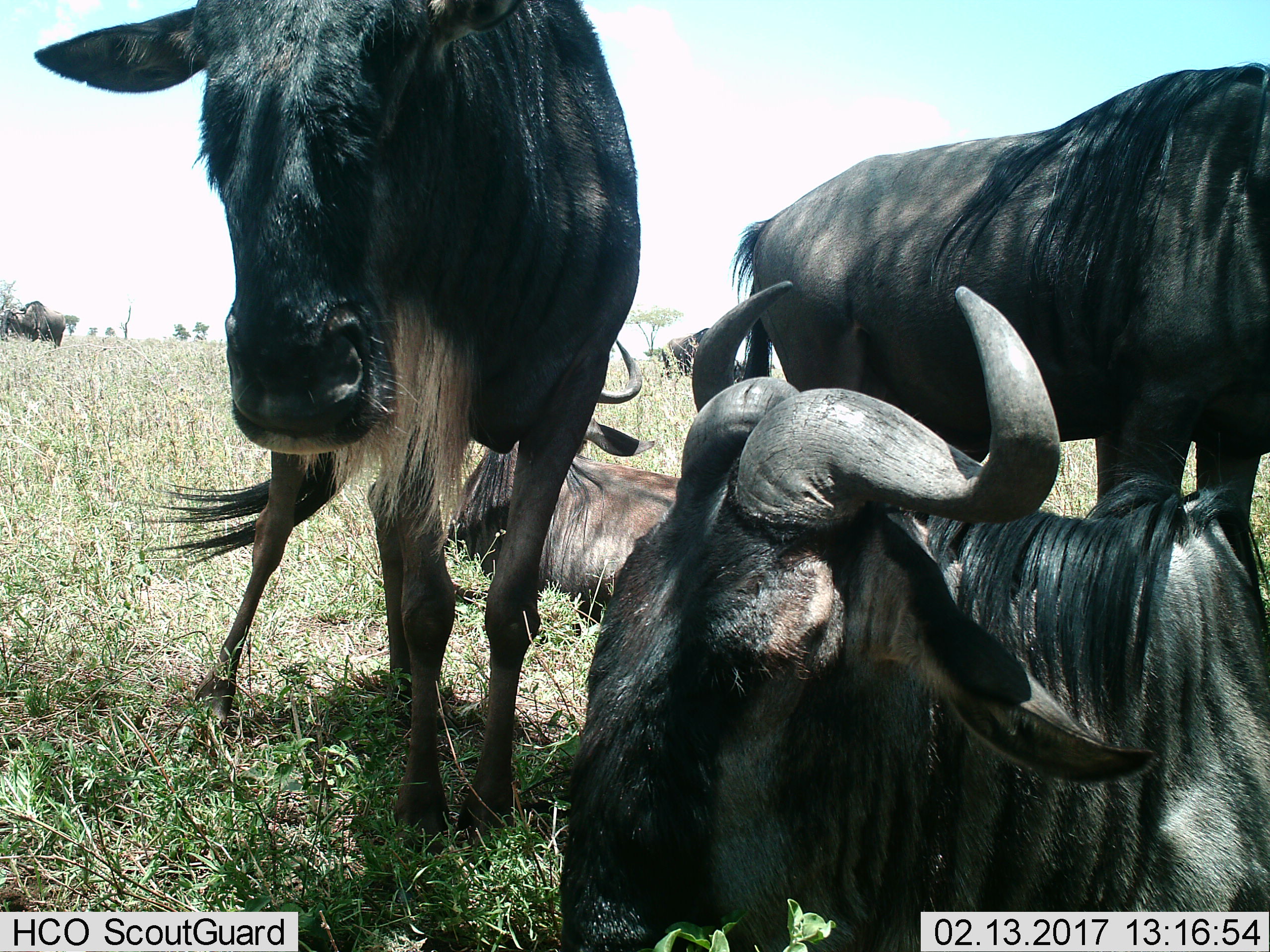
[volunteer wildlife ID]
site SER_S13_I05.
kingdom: Animalia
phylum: Chordata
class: Mammalia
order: Artiodactyla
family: Bovidae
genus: Connochaetes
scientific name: Connochaetes taurinus taurinus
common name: blue wildebeest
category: wildebeestblue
Wildebeestblue (blue wildebeest) (Connochaetes taurinus taurinus), count 4. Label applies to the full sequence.